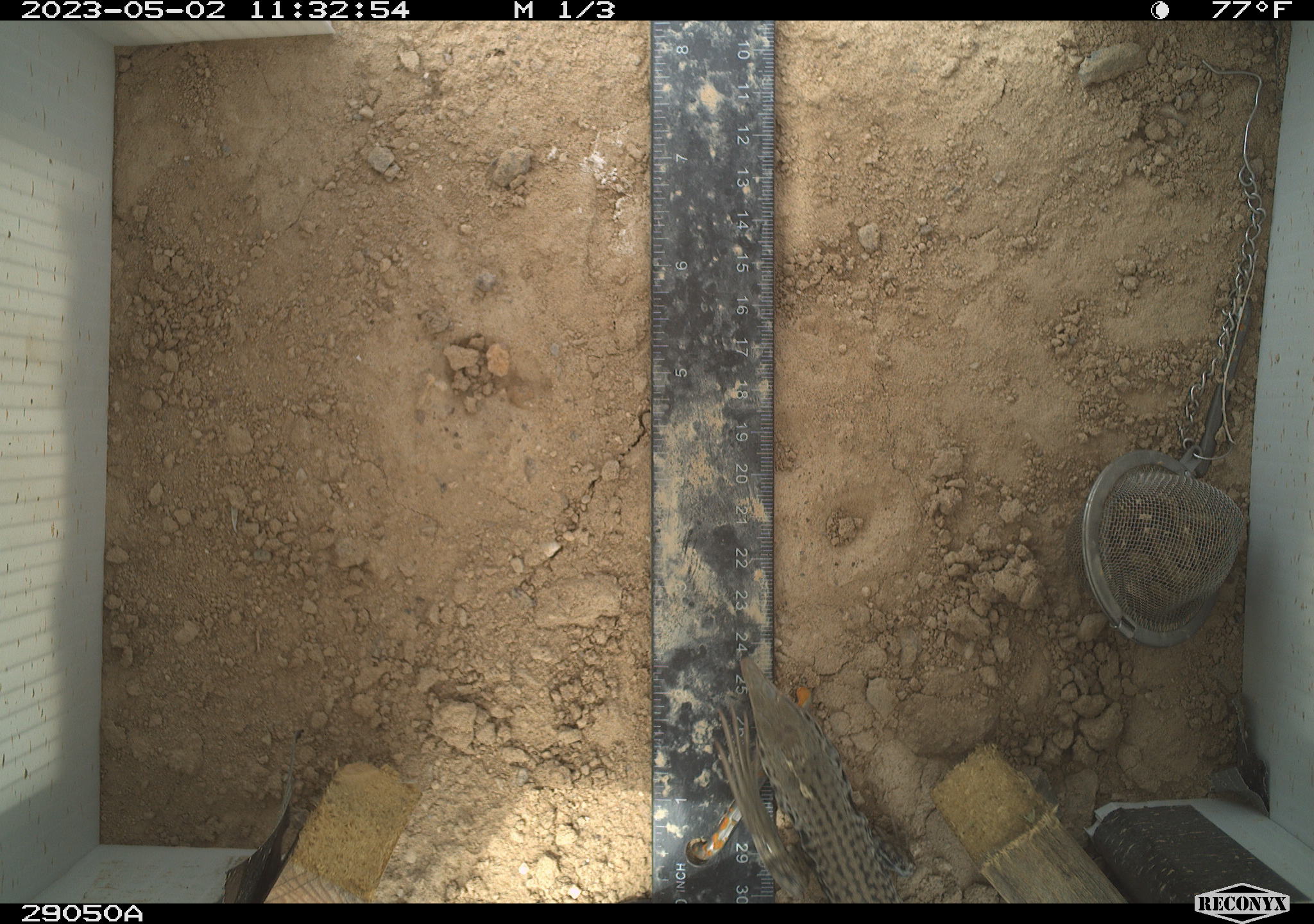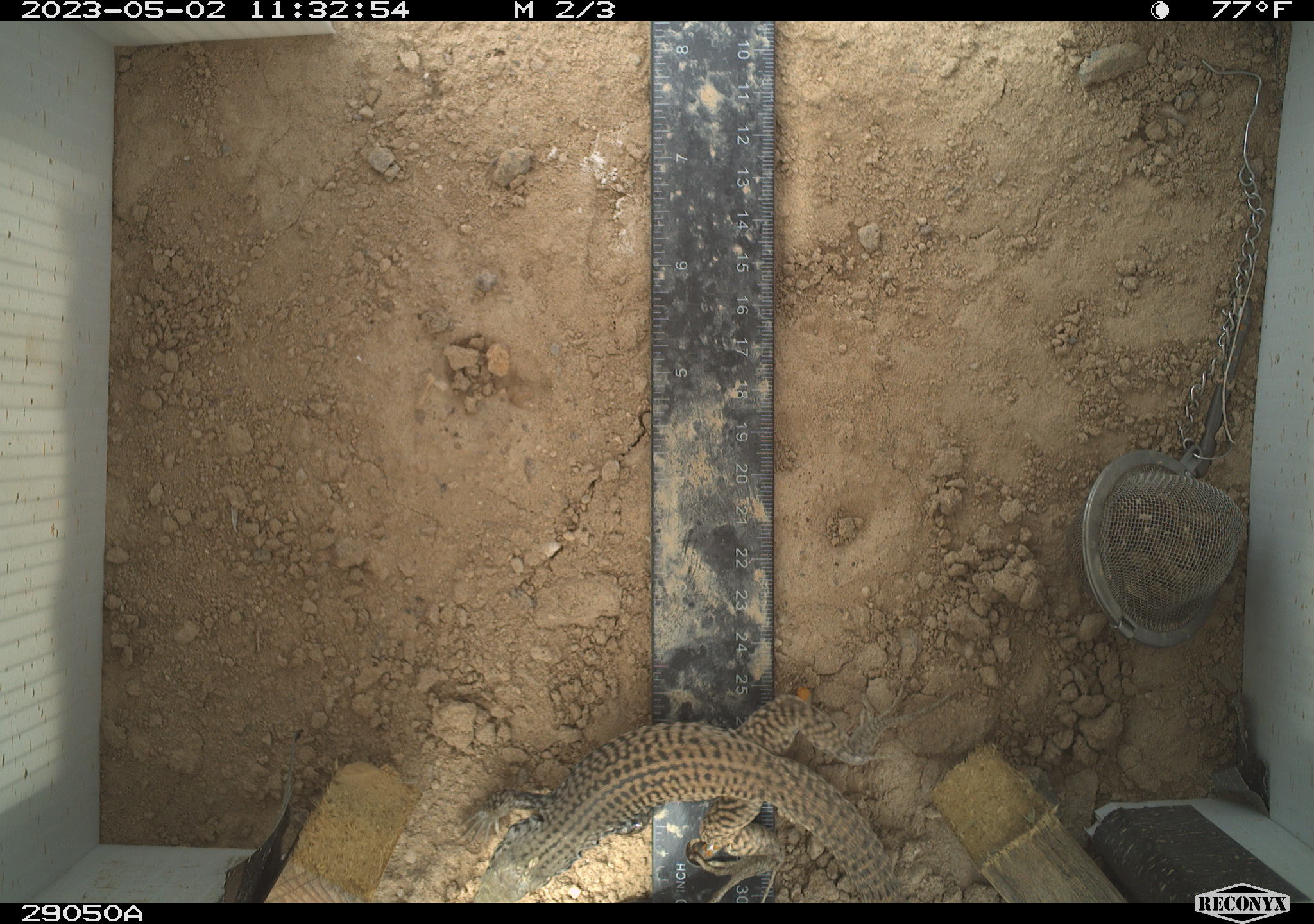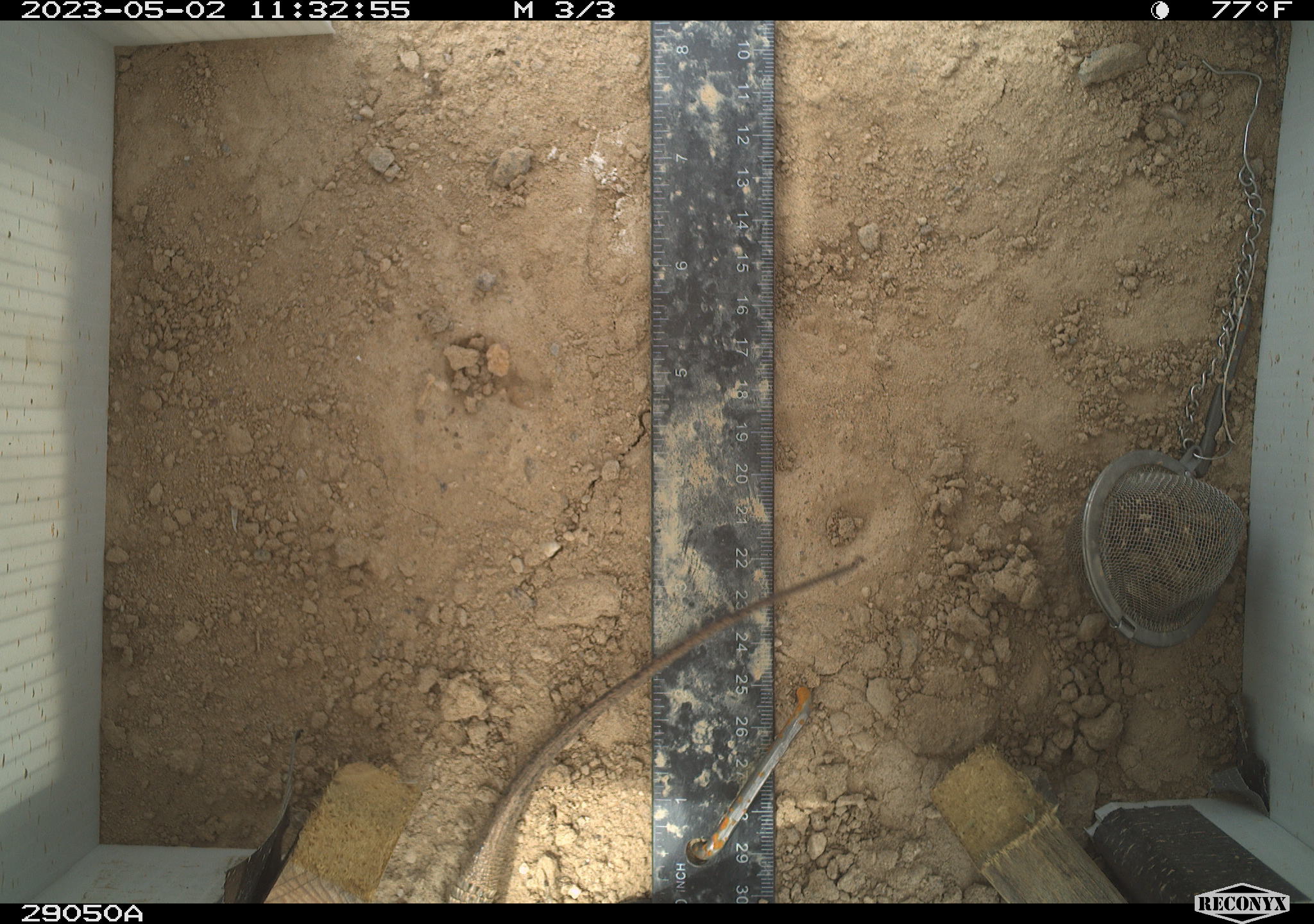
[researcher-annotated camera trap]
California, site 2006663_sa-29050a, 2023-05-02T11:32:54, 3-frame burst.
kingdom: Animalia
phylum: Chordata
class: Reptilia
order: Squamata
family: Teiidae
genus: Aspidoscelis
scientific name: Aspidoscelis tigris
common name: western whiptail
Western whiptail (Aspidoscelis tigris).